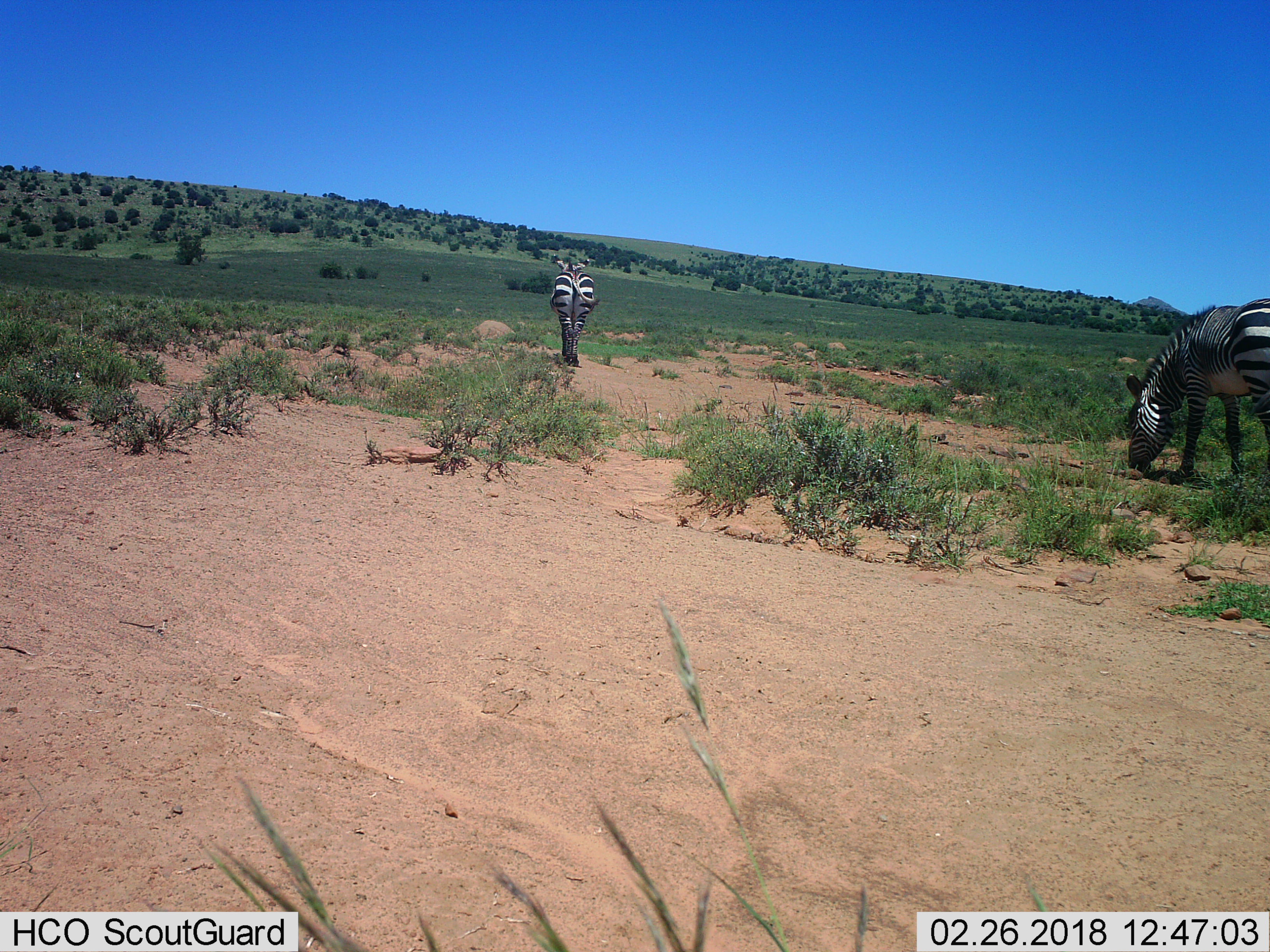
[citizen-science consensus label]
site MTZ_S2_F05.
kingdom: Animalia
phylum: Chordata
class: Mammalia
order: Perissodactyla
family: Equidae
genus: Equus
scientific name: Equus zebra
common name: mountain zebra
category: zebramountain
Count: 2.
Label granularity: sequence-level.